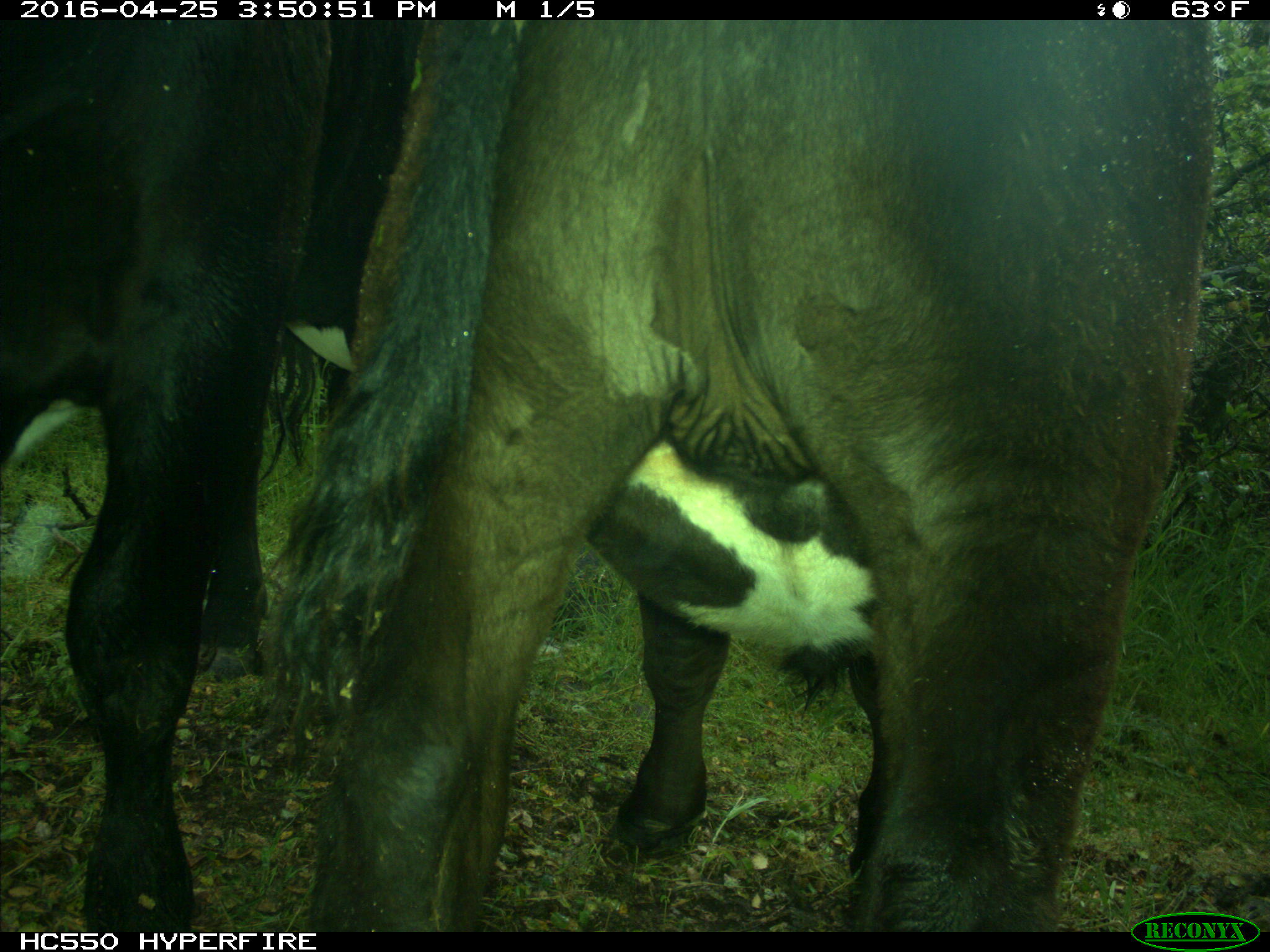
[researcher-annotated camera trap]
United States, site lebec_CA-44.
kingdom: Animalia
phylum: Chordata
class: Mammalia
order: Artiodactyla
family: Bovidae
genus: Bos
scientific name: Bos taurus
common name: domestic cow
Bos taurus (domestic cow).